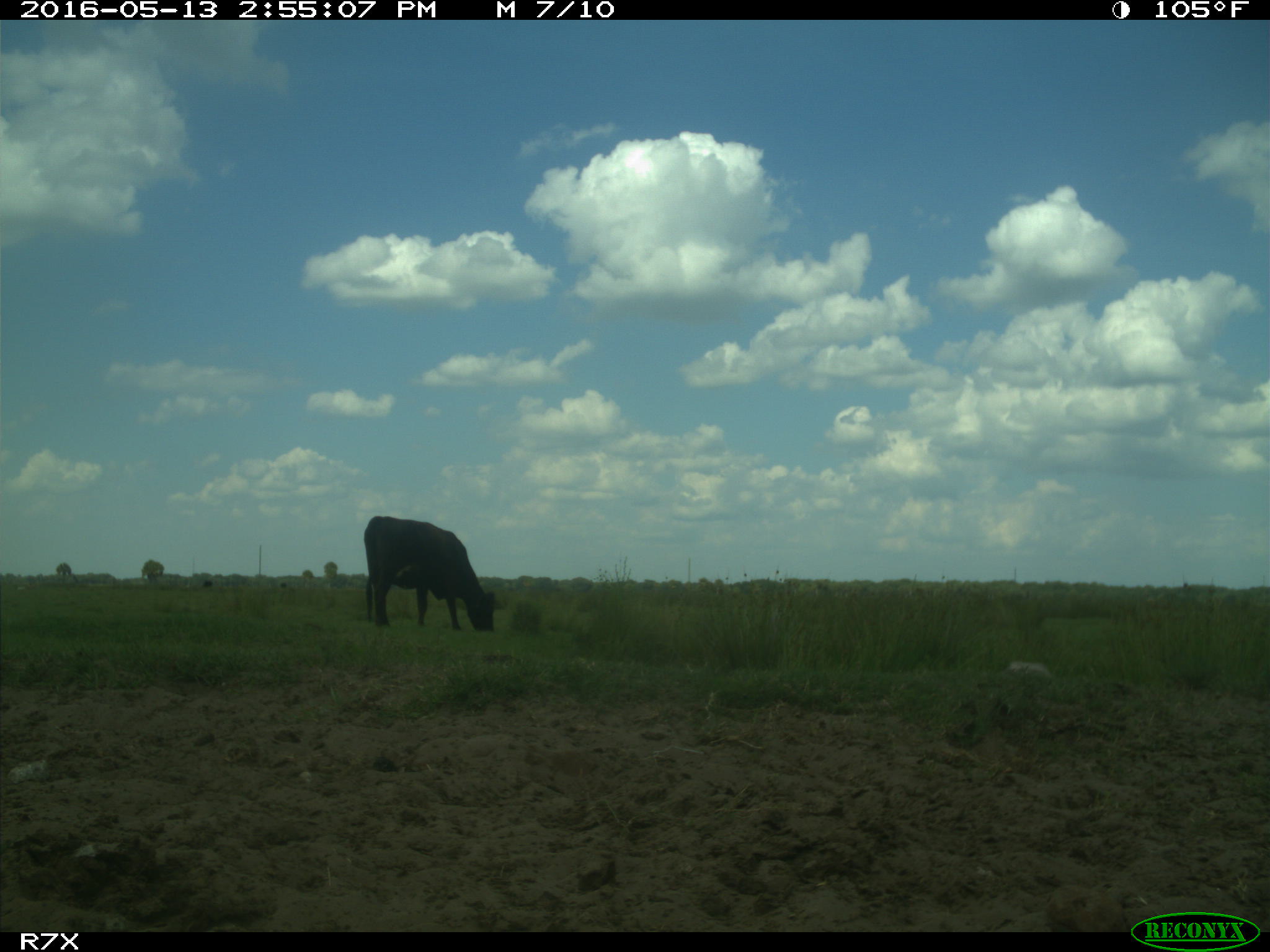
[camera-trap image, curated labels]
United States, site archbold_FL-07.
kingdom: Animalia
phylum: Chordata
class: Mammalia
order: Artiodactyla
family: Bovidae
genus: Bos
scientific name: Bos taurus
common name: domestic cow